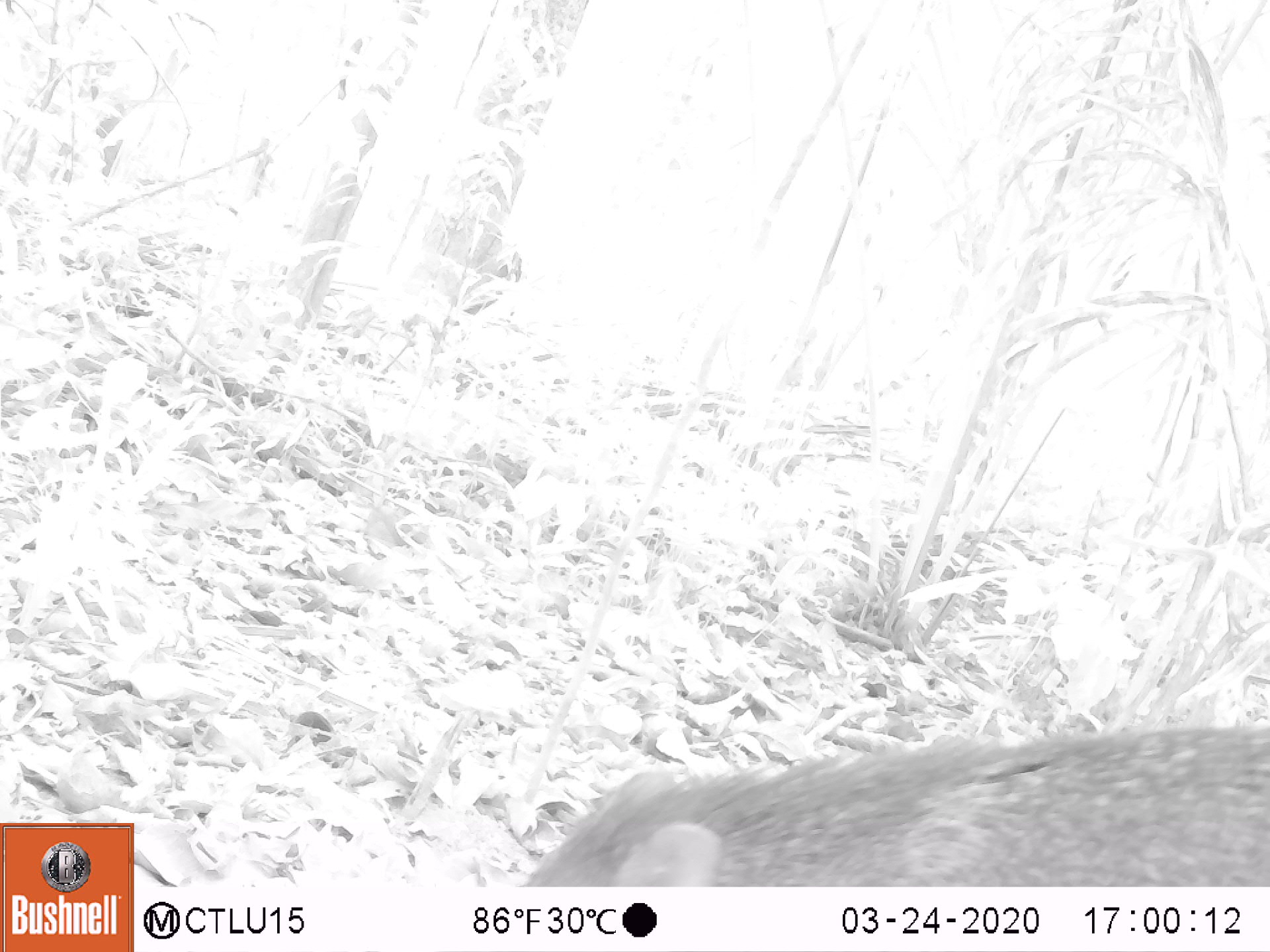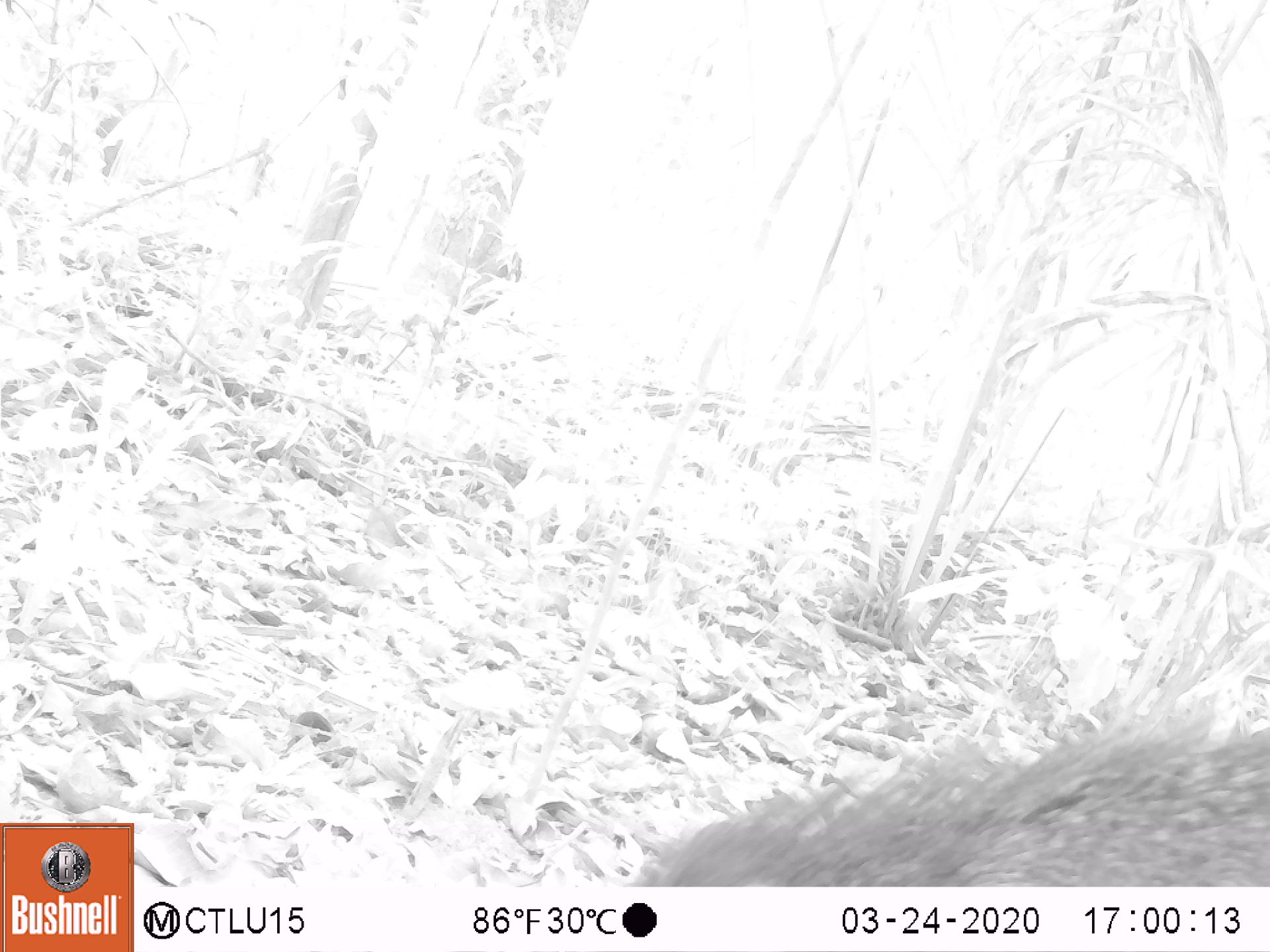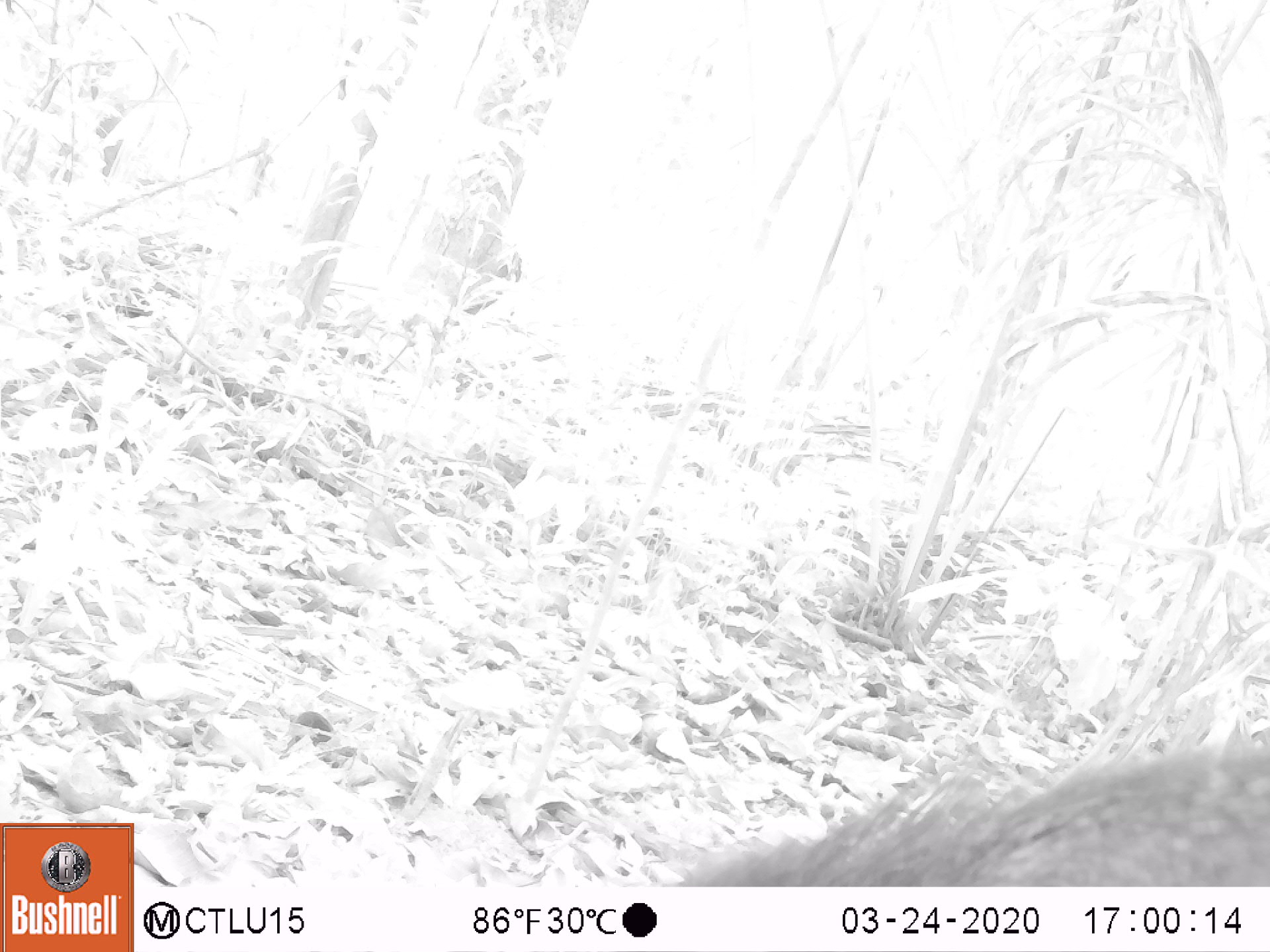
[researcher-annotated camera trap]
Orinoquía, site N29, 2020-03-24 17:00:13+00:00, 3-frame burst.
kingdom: Animalia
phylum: Chordata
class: Mammalia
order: Artiodactyla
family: Tayassuidae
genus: Pecari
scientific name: Pecari tajacu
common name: collared peccary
Collared peccary (Pecari tajacu).